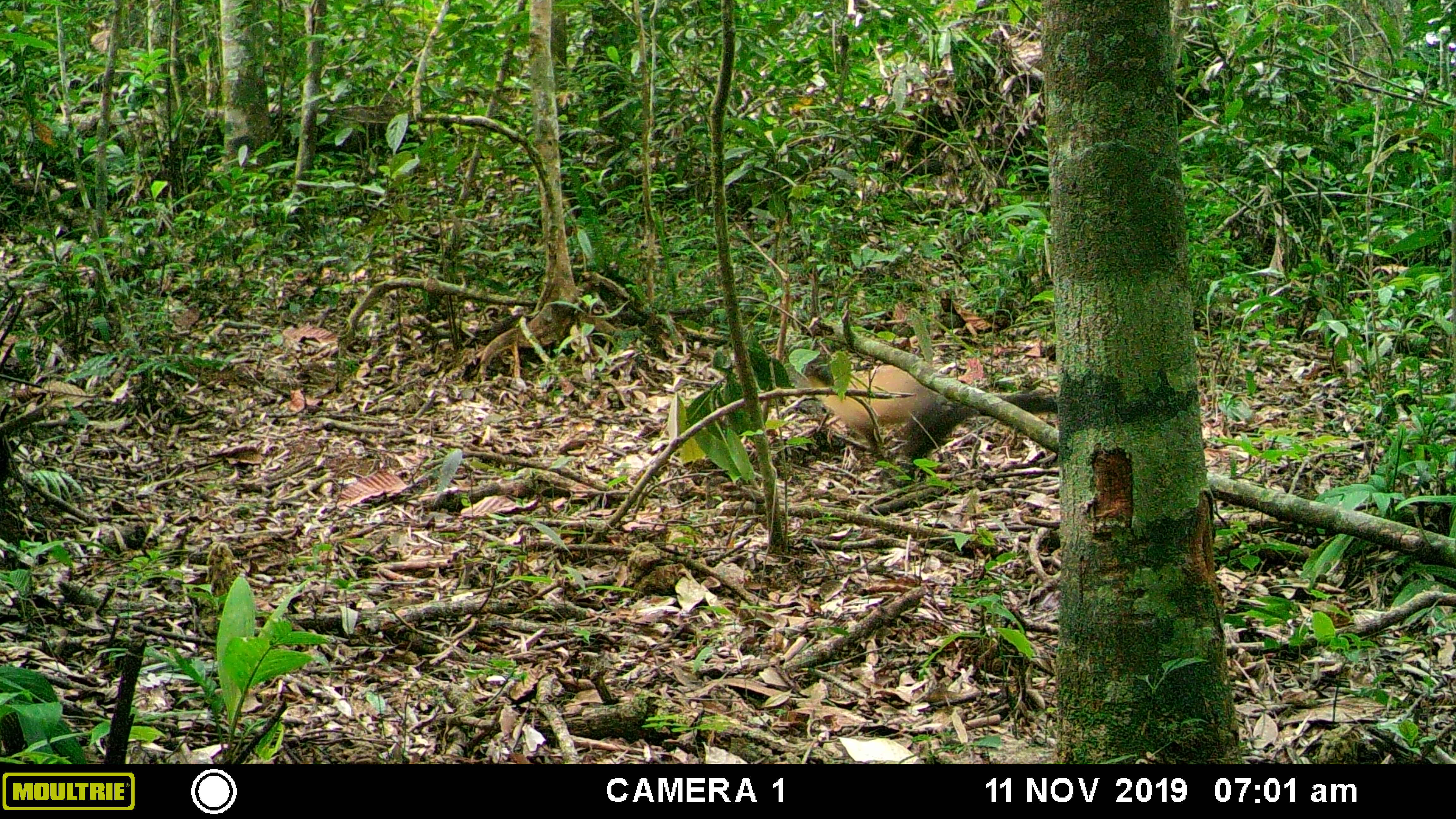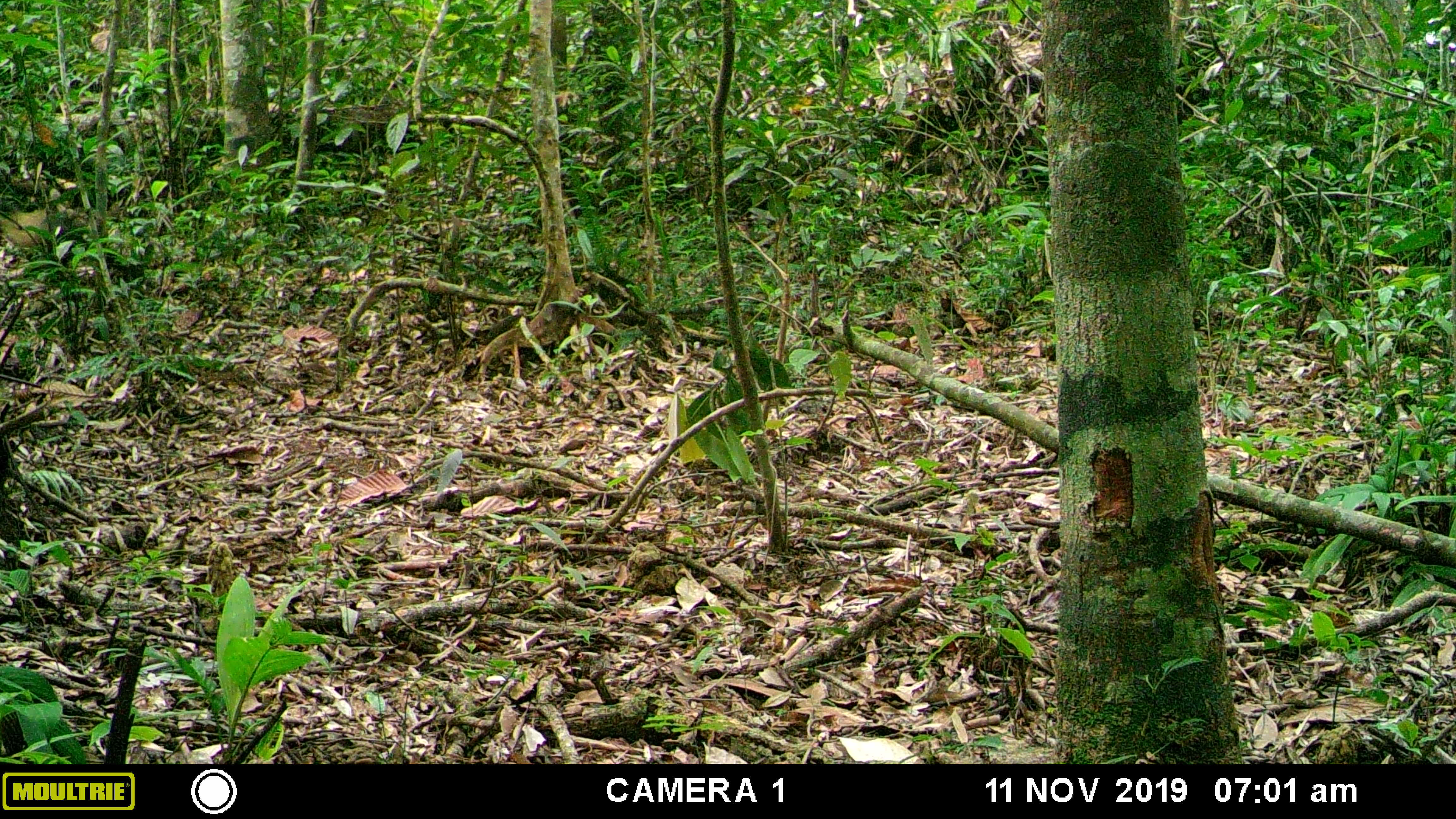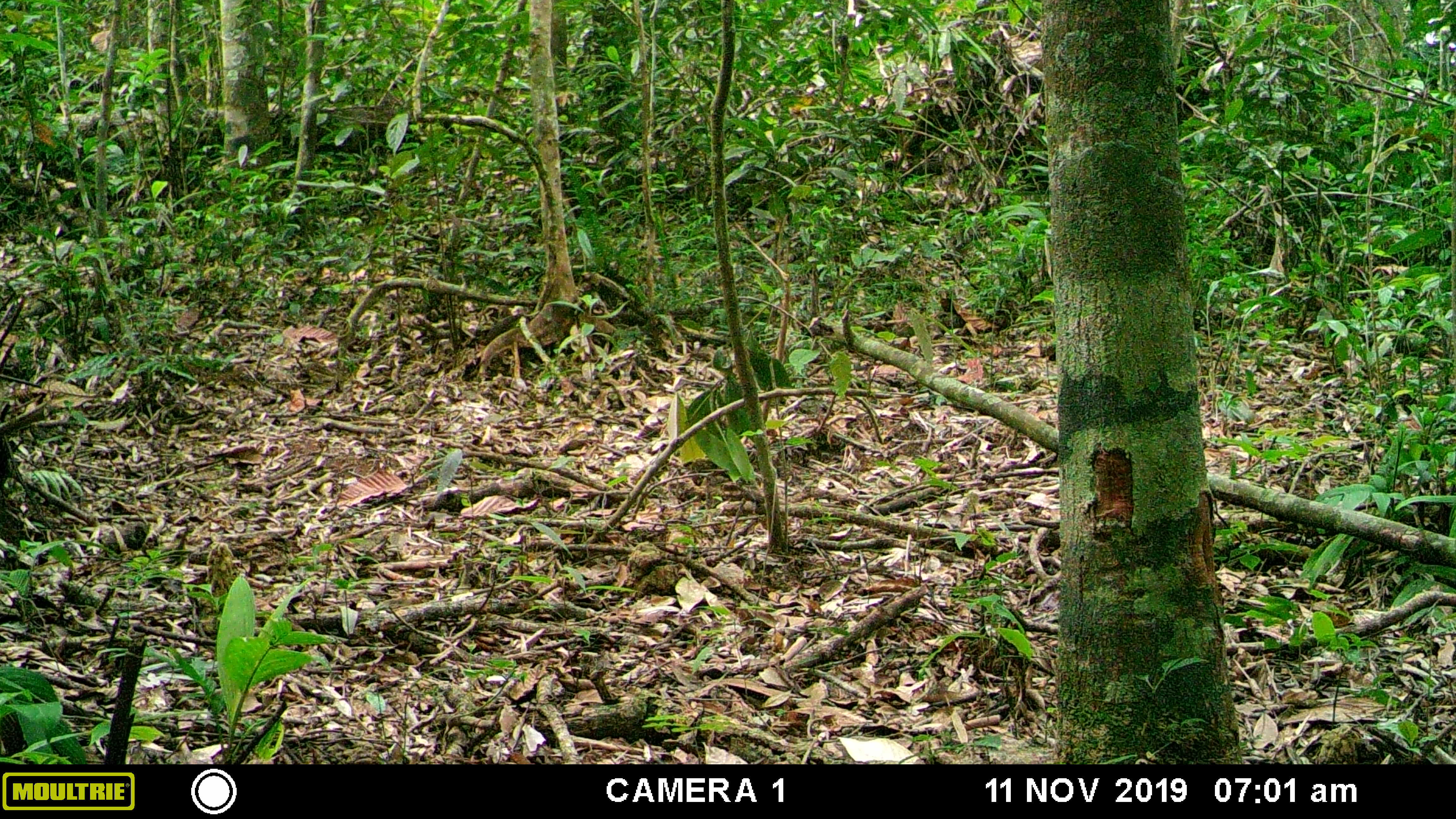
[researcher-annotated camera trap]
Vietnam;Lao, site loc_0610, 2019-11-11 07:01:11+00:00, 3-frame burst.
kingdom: Animalia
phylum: Chordata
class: Mammalia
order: Carnivora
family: Mustelidae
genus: Martes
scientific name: Martes flavigula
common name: yellow-throated marten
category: yellow throated marten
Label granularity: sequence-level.